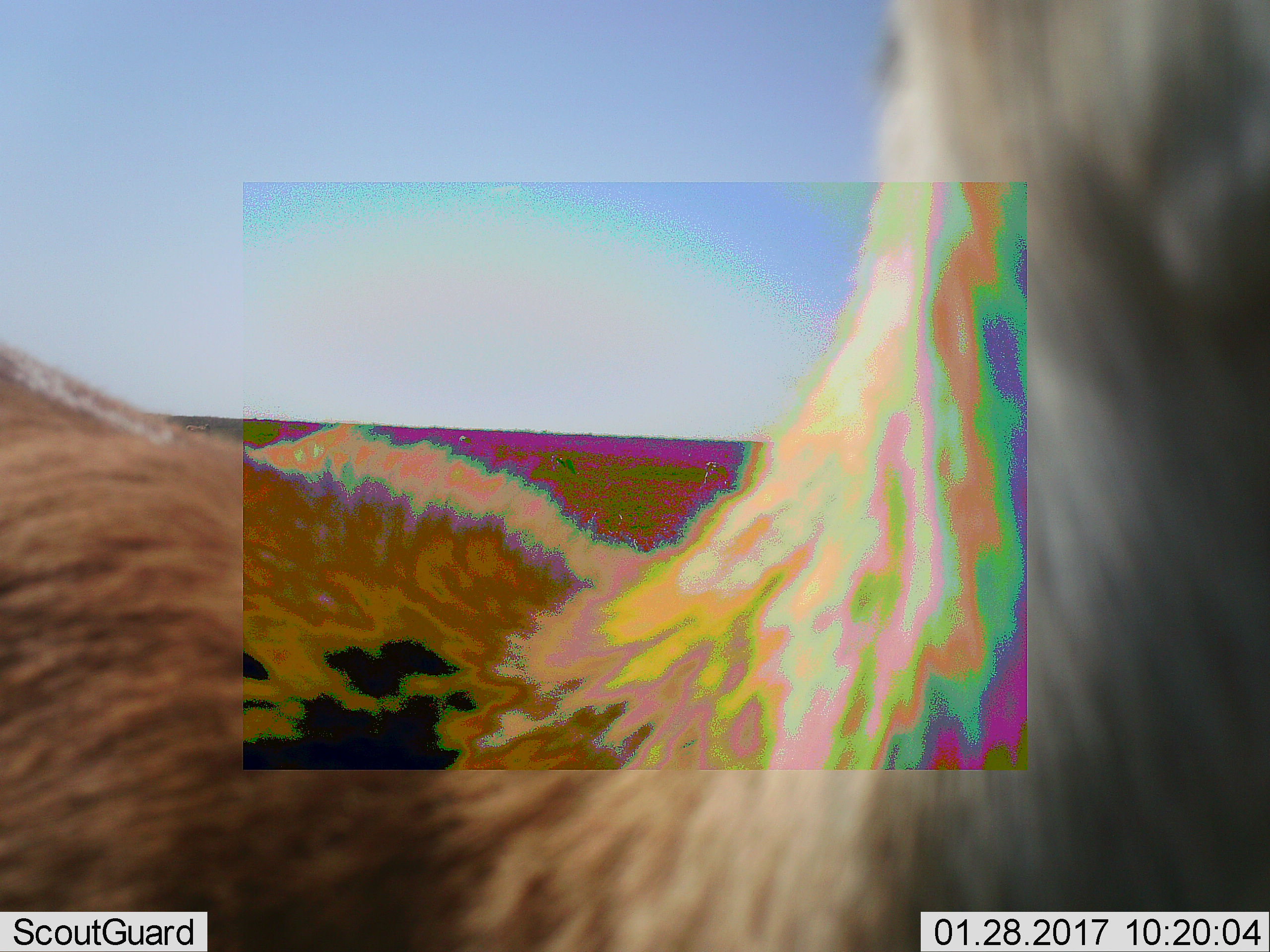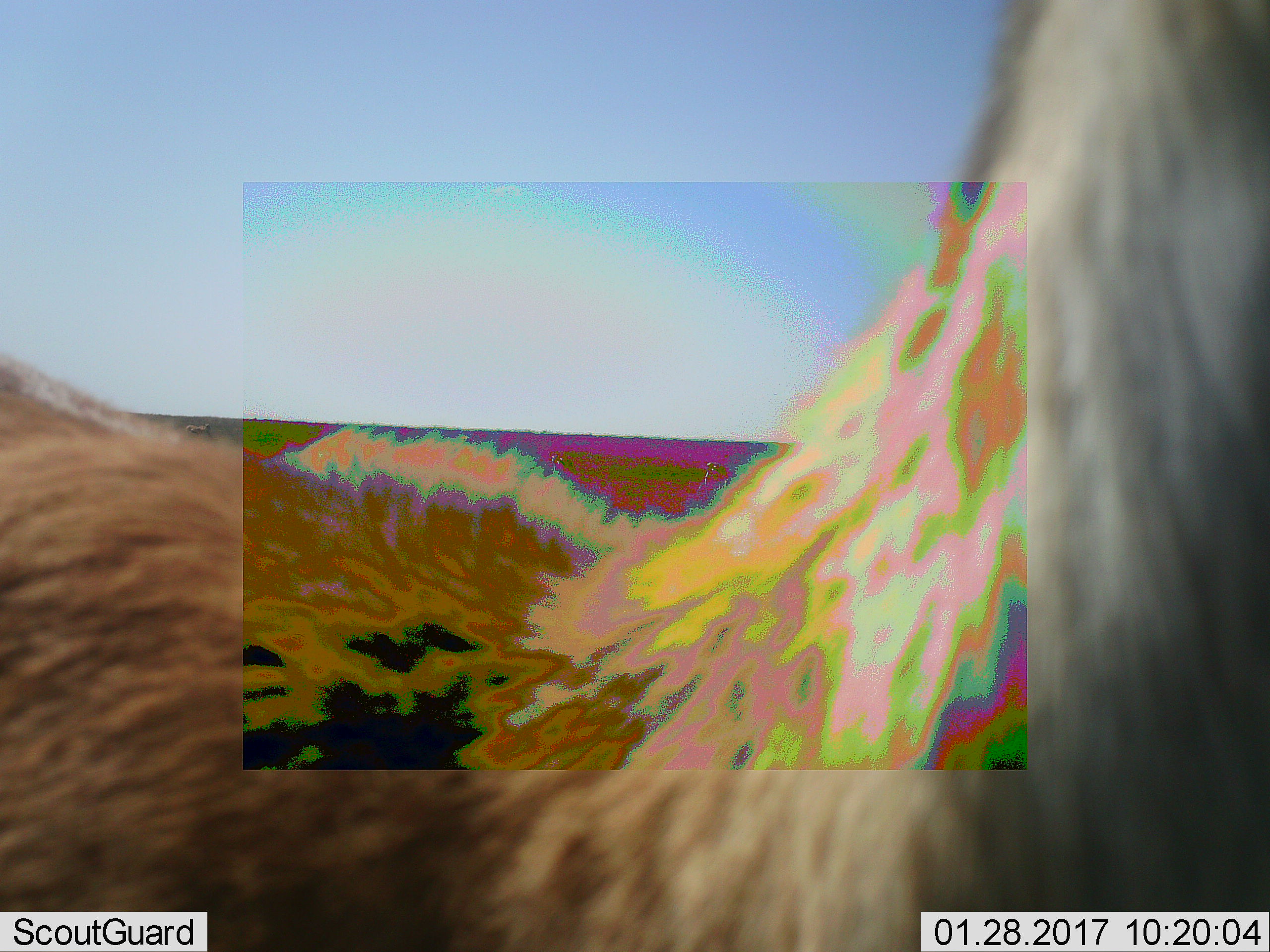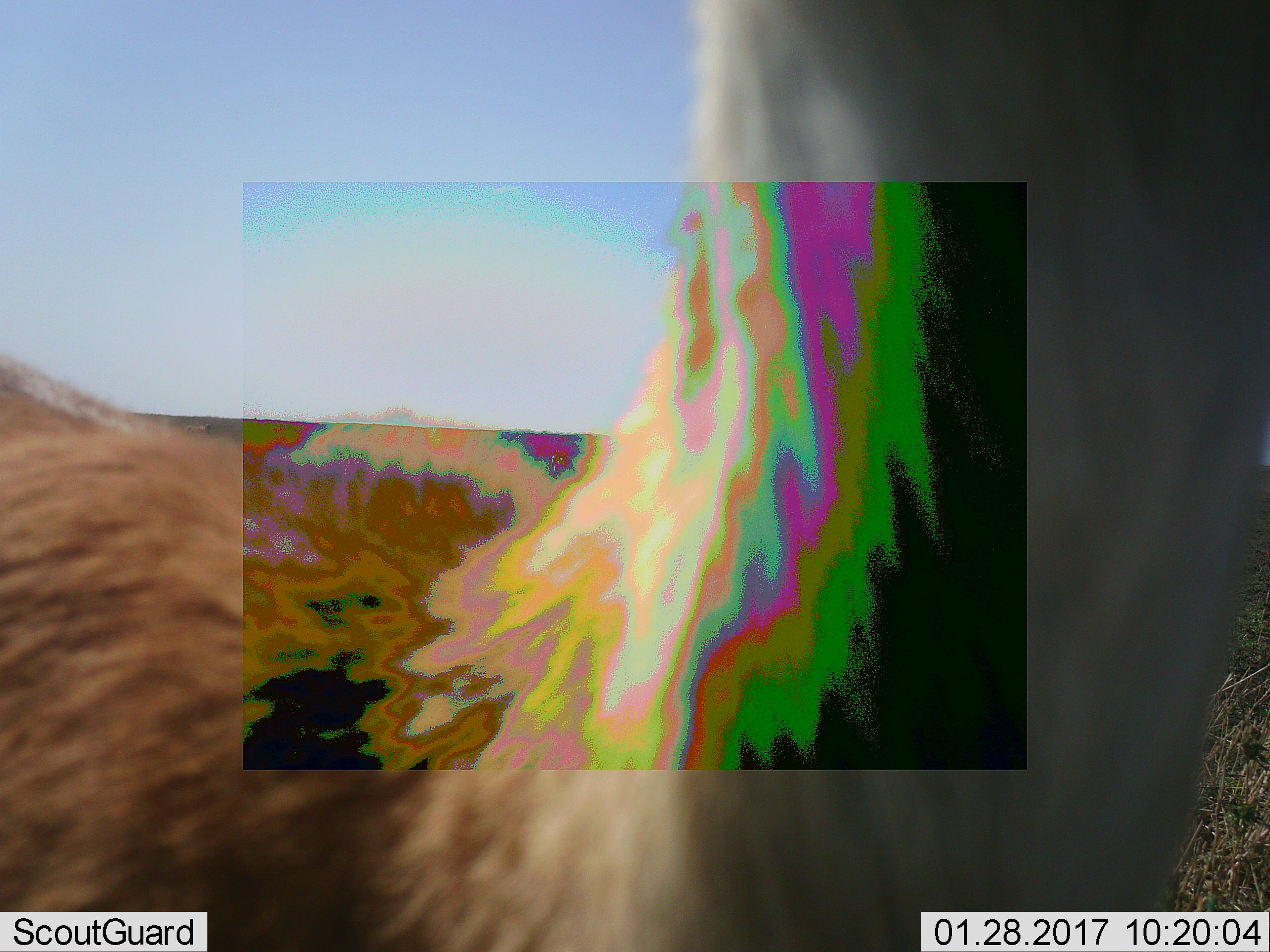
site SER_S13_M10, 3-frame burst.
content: unidentified animal